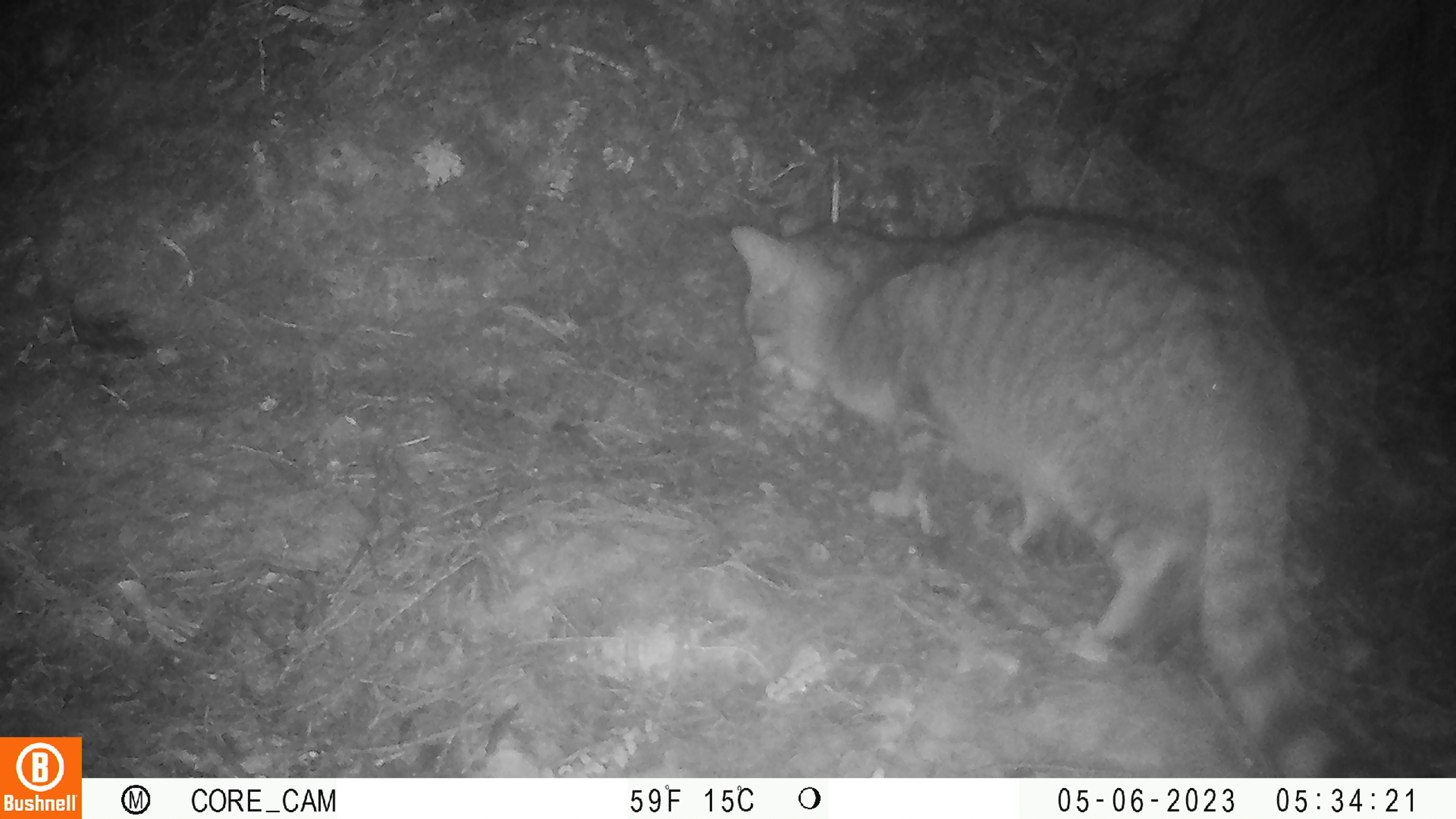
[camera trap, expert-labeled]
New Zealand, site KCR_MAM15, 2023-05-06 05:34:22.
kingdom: Animalia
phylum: Chordata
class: Mammalia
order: Carnivora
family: Felidae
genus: Felis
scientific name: Felis catus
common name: domestic cat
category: cat